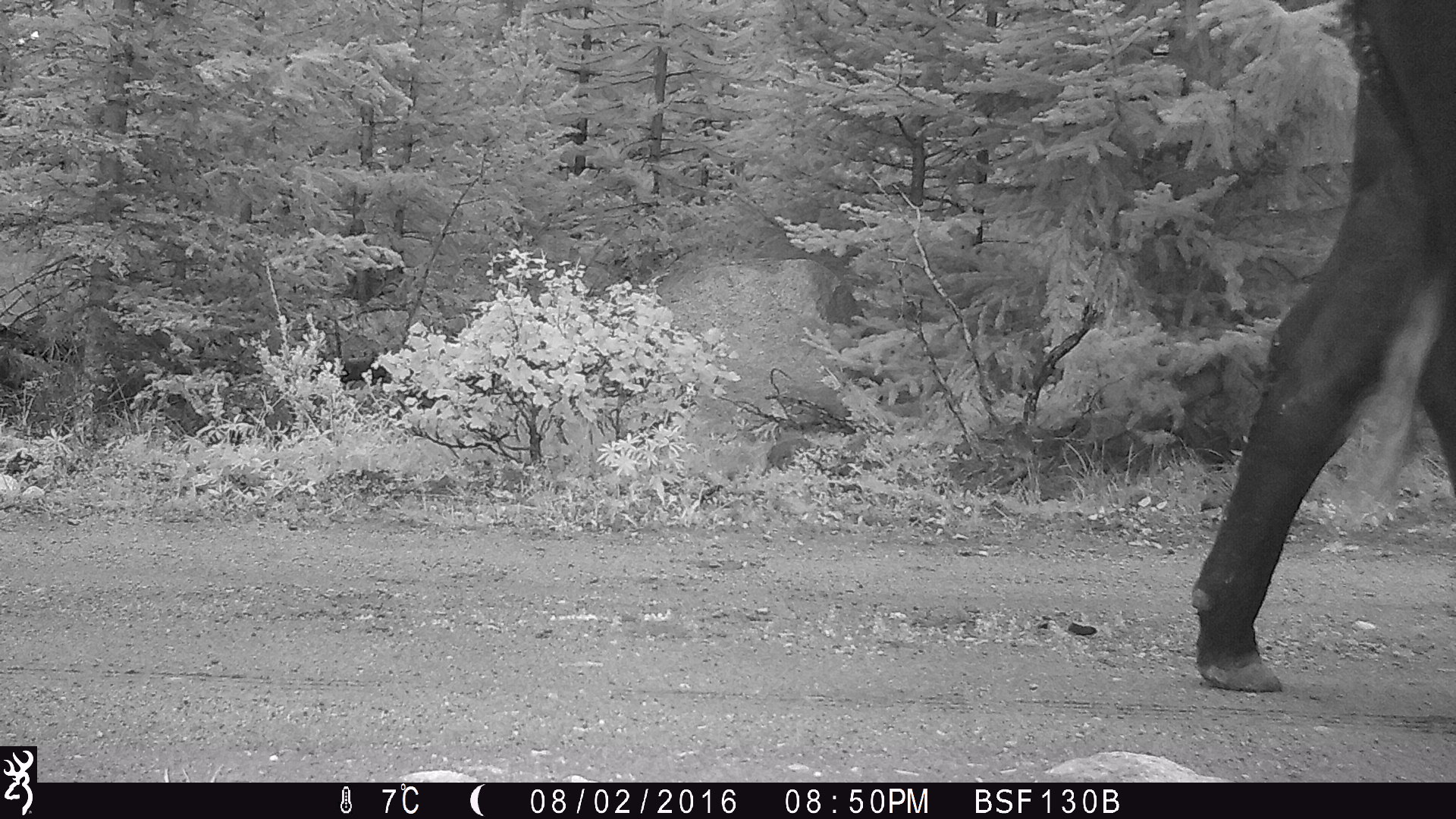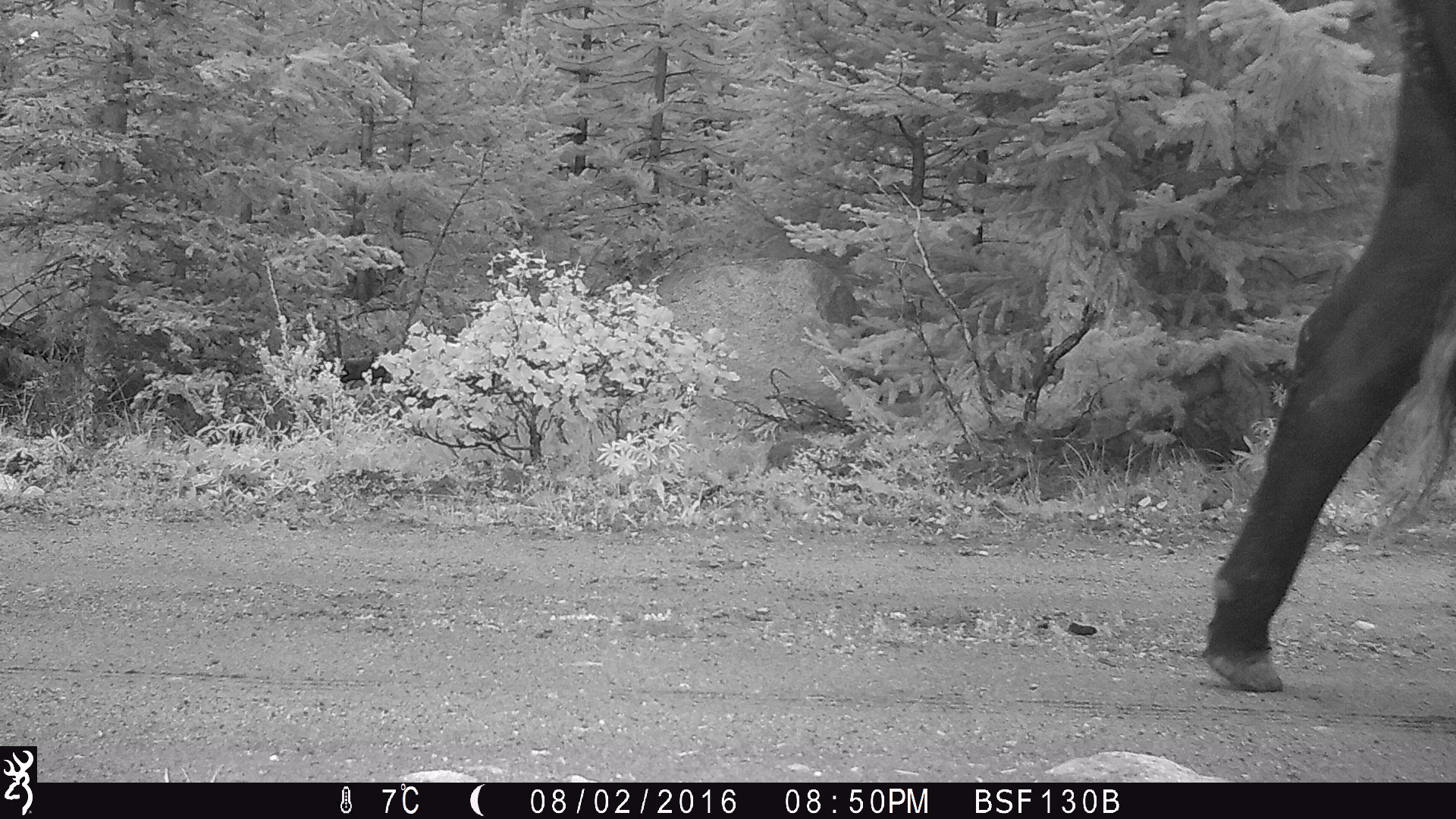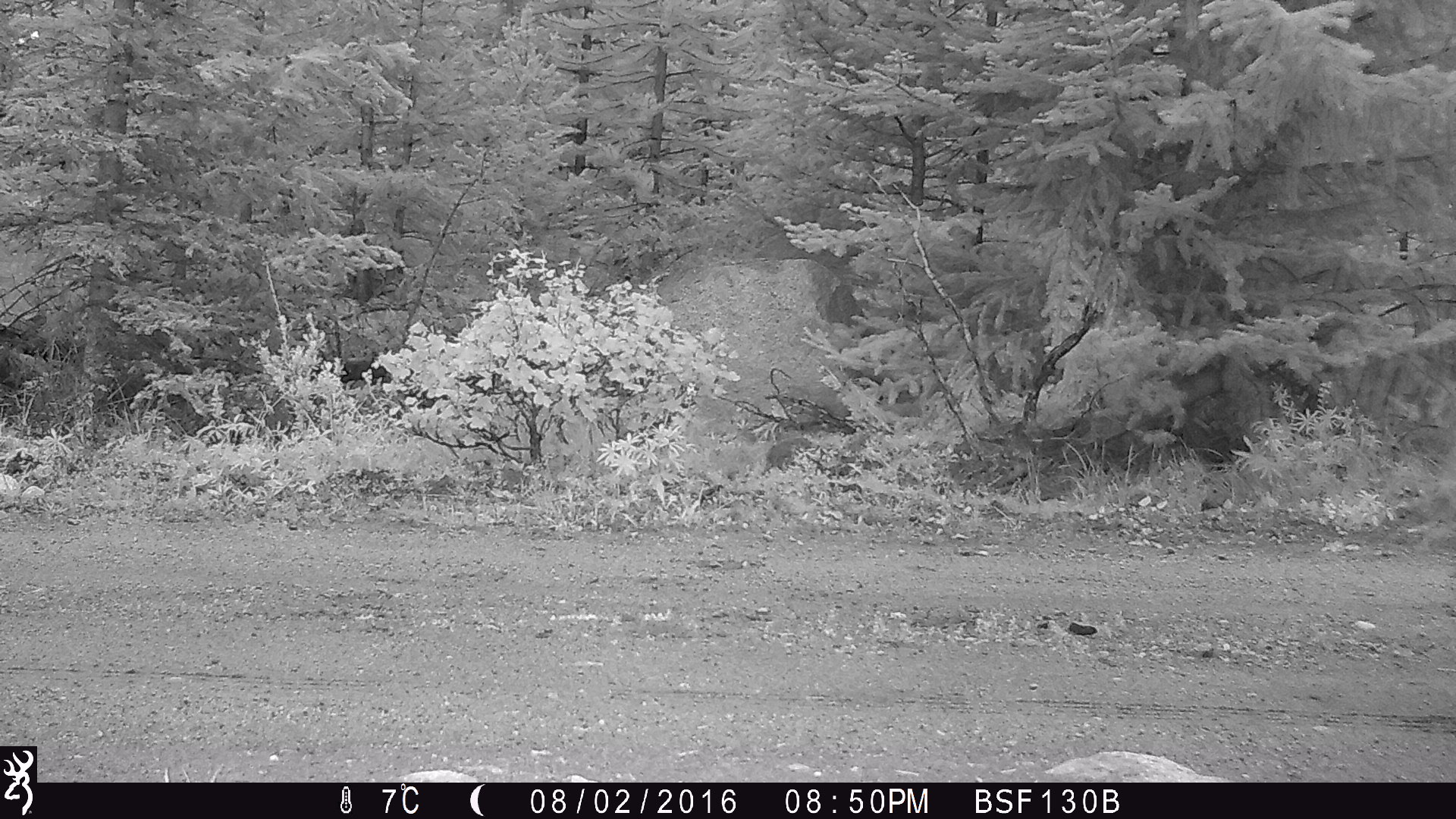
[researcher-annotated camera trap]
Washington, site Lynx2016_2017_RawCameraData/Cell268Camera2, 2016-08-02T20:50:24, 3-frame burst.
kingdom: Animalia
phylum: Chordata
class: Mammalia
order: Artiodactyla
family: Bovidae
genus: Bos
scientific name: Bos taurus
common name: domestic cattle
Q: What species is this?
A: Domestic cattle (Bos taurus).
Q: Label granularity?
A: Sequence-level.